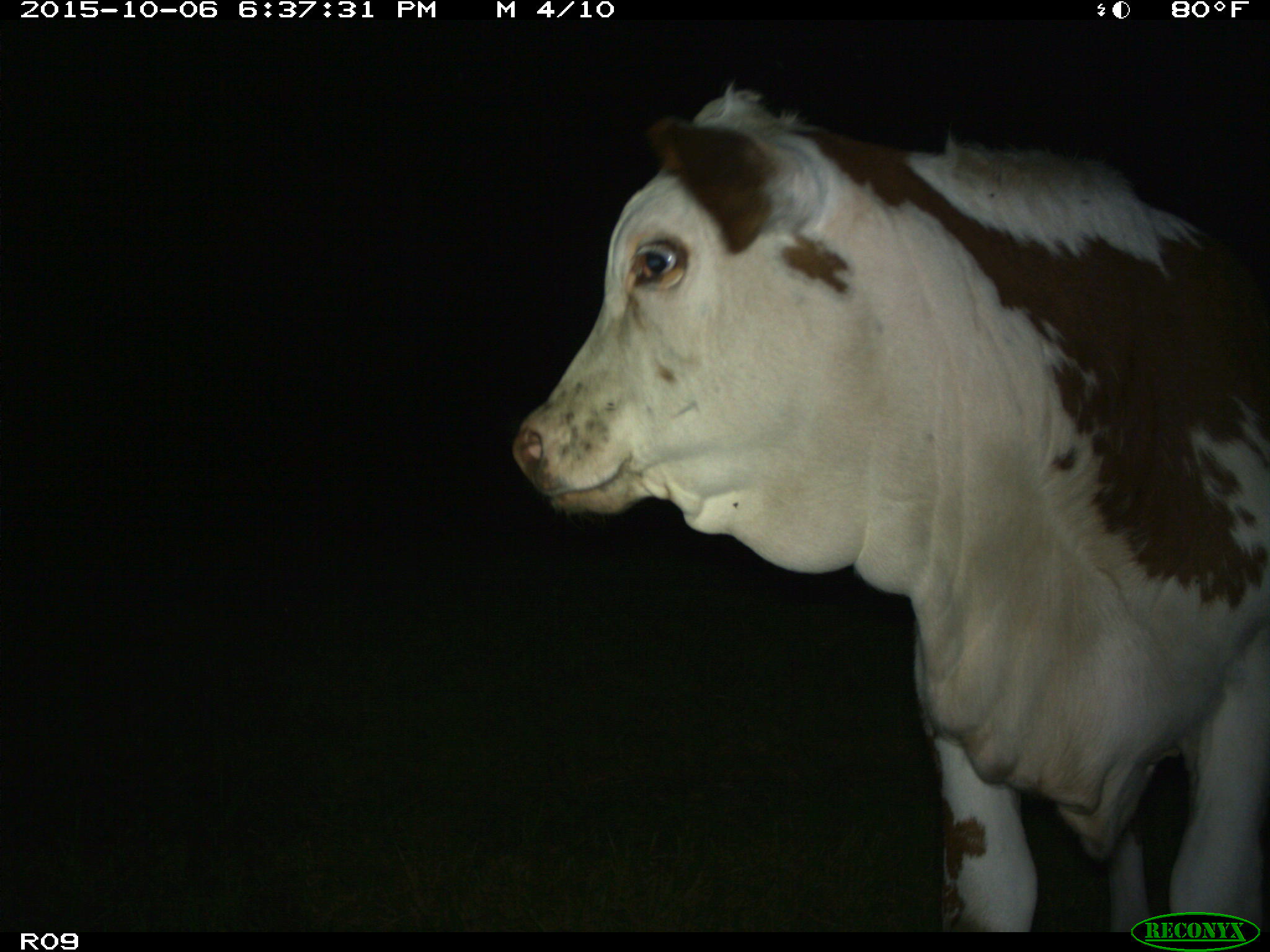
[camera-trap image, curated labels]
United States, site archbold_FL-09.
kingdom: Animalia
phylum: Chordata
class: Mammalia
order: Artiodactyla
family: Bovidae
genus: Bos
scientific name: Bos taurus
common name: domestic cow